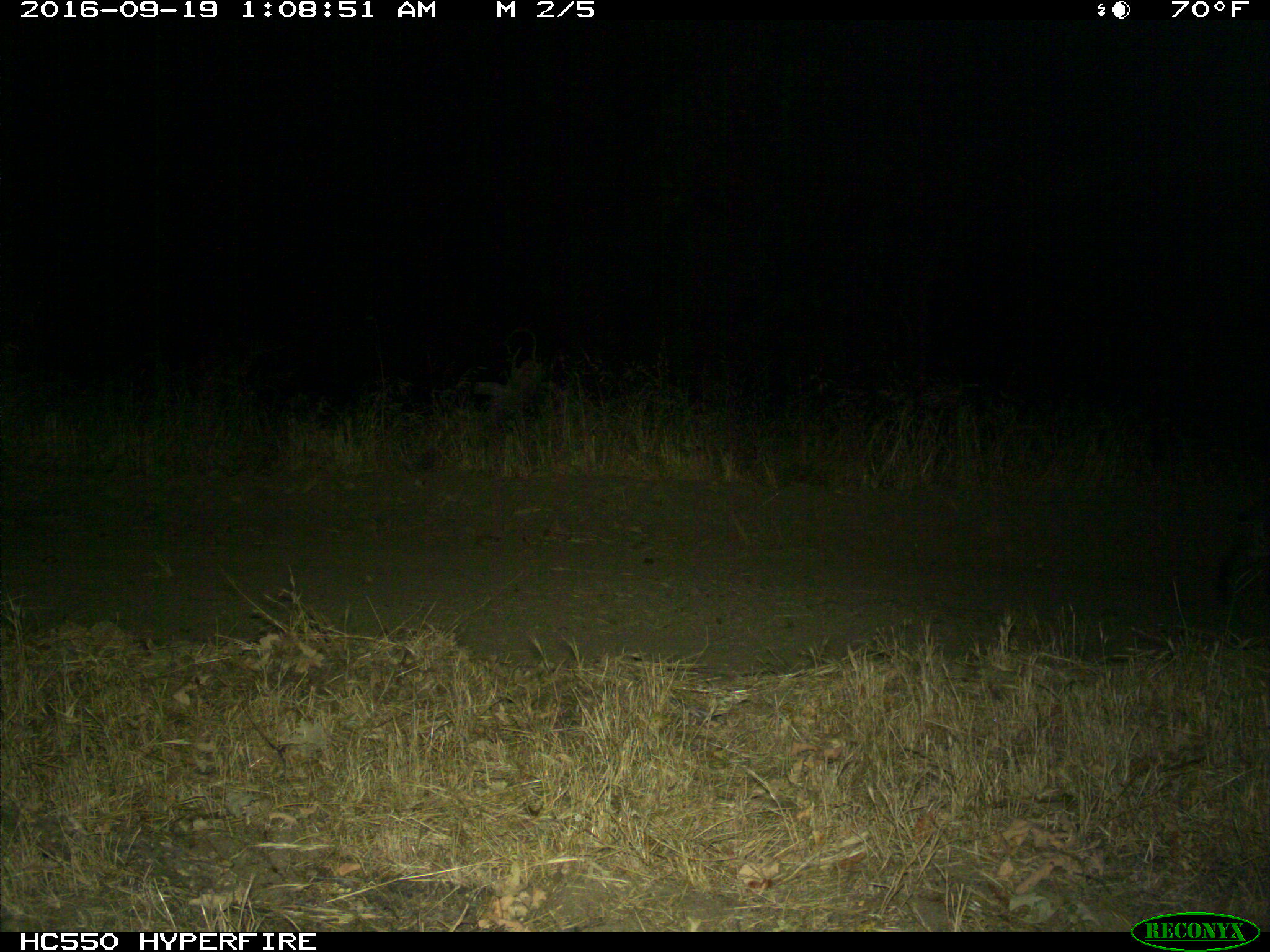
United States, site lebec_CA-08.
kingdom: Animalia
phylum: Chordata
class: Mammalia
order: Carnivora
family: Felidae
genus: Lynx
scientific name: Lynx rufus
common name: bobcat